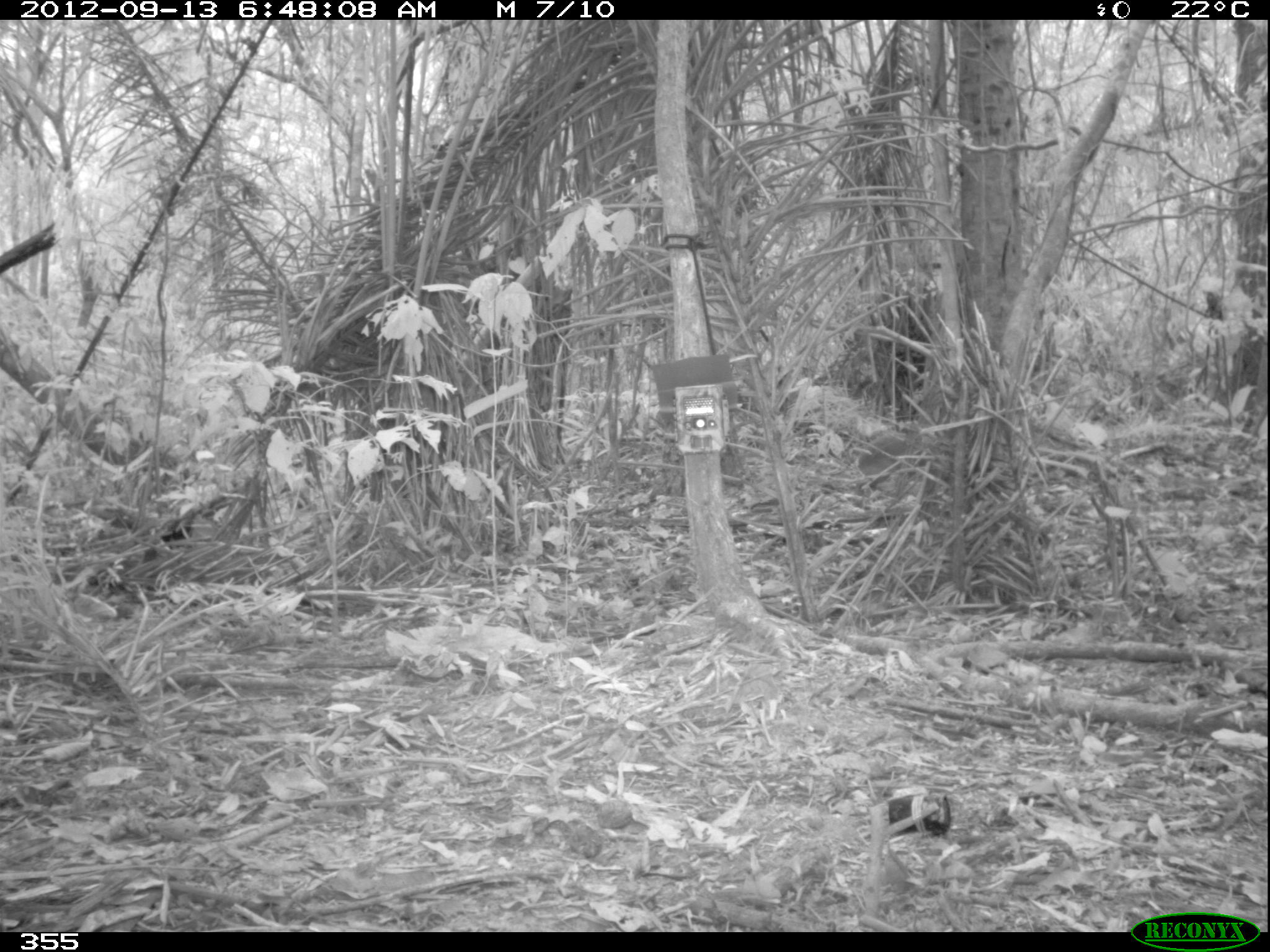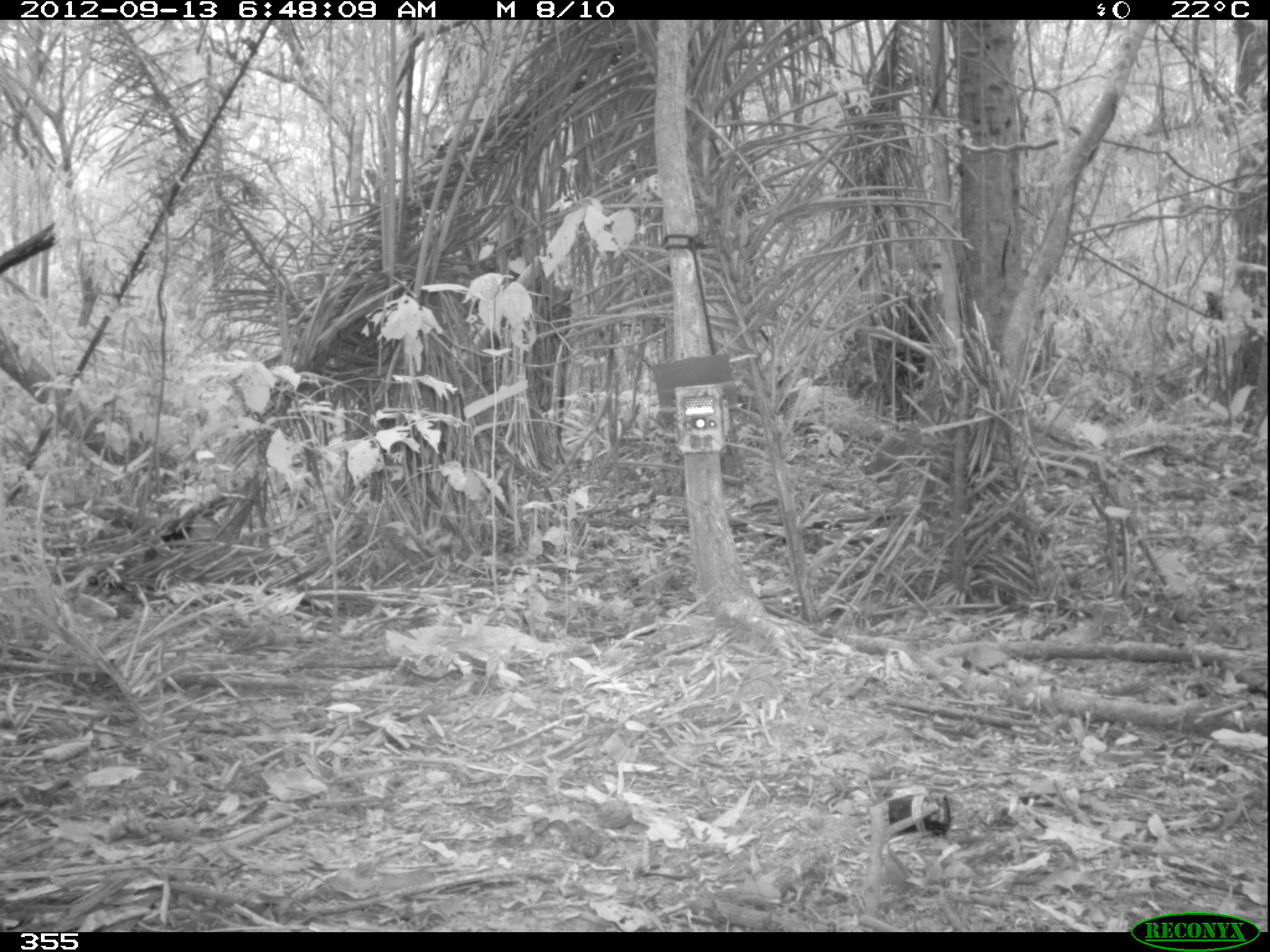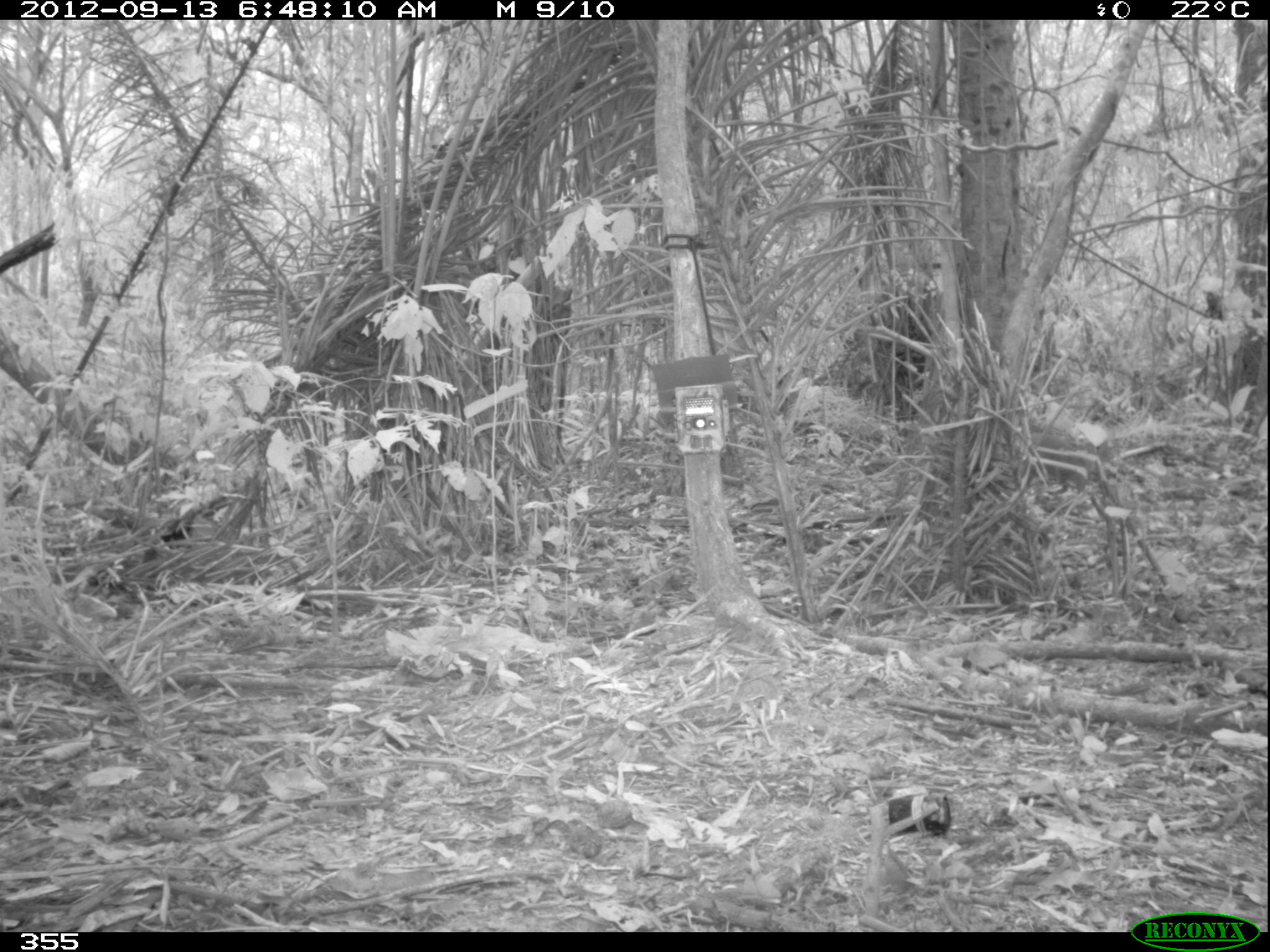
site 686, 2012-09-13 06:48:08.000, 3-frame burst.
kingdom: Animalia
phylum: Chordata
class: Mammalia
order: Rodentia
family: Dasyproctidae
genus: Dasyprocta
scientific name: Dasyprocta punctata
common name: central american agouti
Dasyprocta punctata (central american agouti).